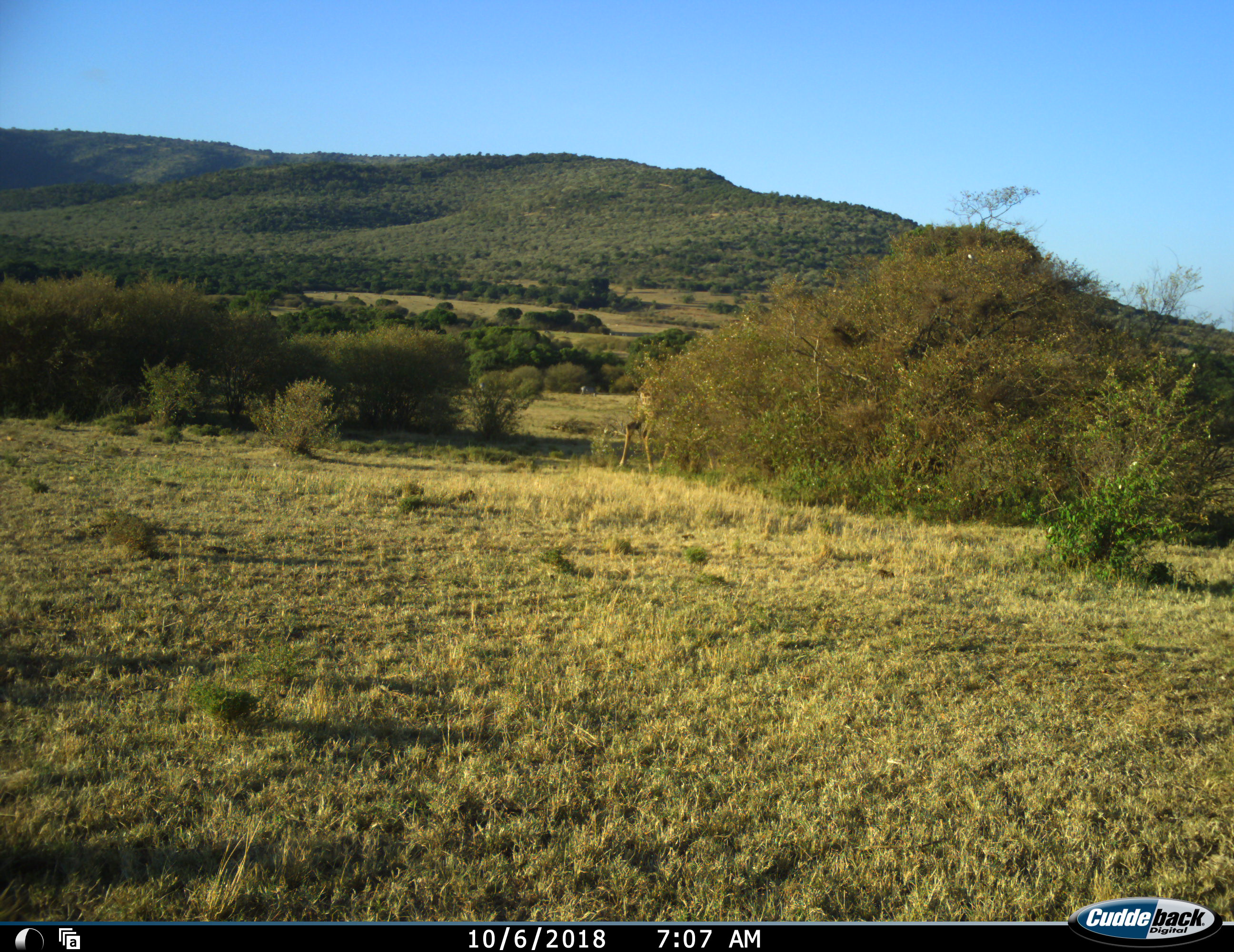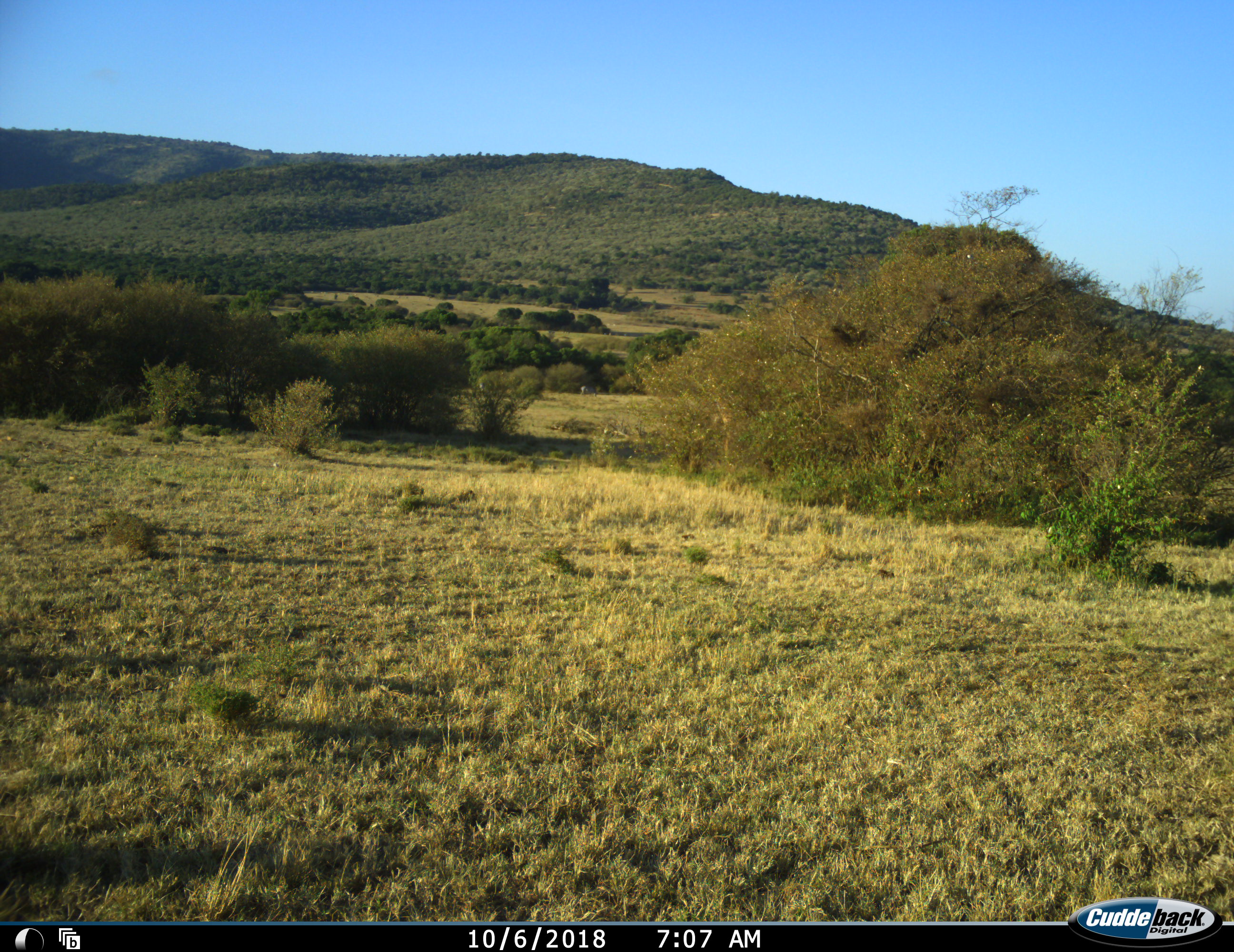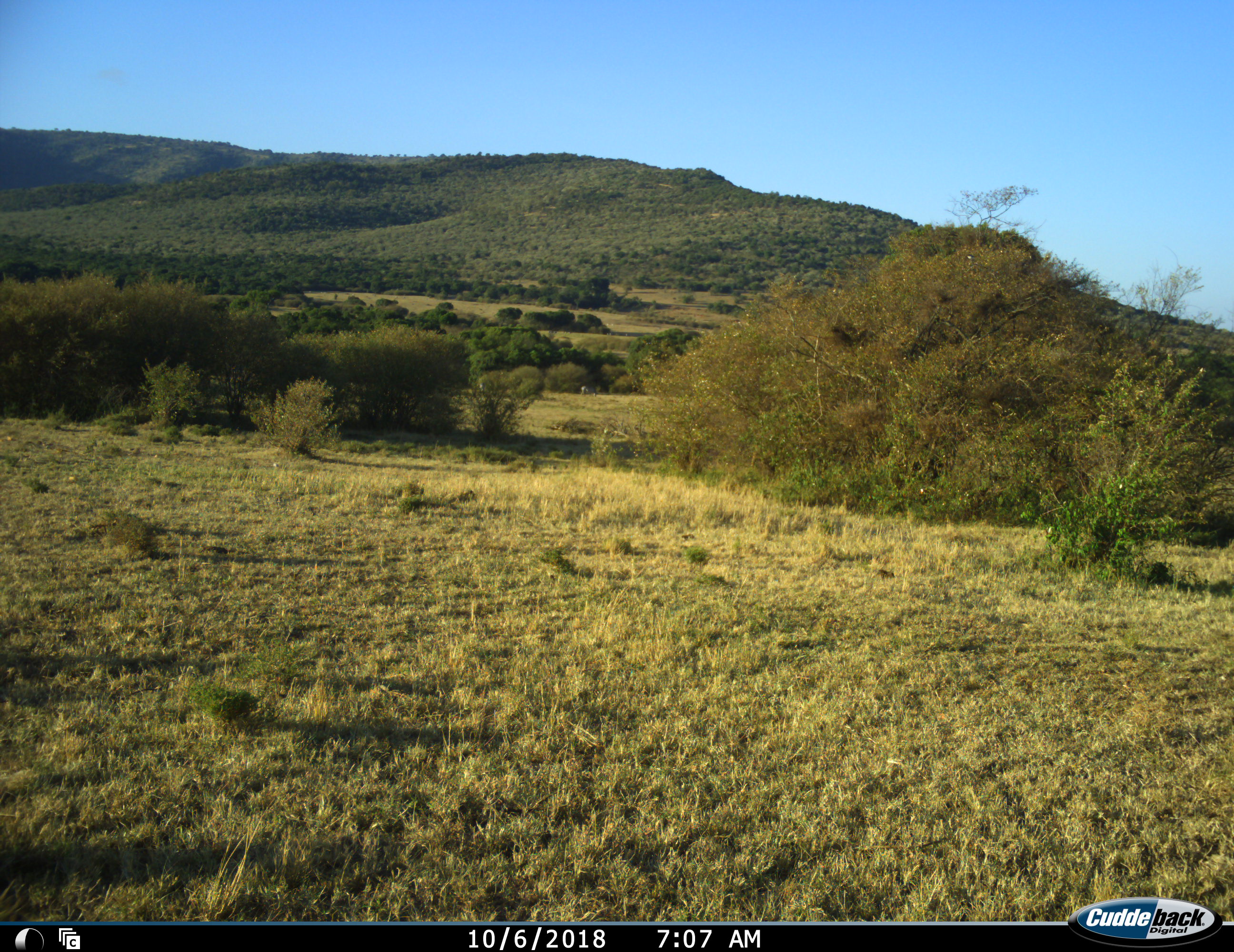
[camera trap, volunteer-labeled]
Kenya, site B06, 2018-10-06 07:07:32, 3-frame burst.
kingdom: Animalia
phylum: Chordata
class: Mammalia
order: Artiodactyla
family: Giraffidae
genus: Giraffa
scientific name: Giraffa camelopardalis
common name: giraffe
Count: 1.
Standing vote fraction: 0%.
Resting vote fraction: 0%.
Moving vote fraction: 86%.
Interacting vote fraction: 0%.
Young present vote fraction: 0%.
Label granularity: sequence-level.